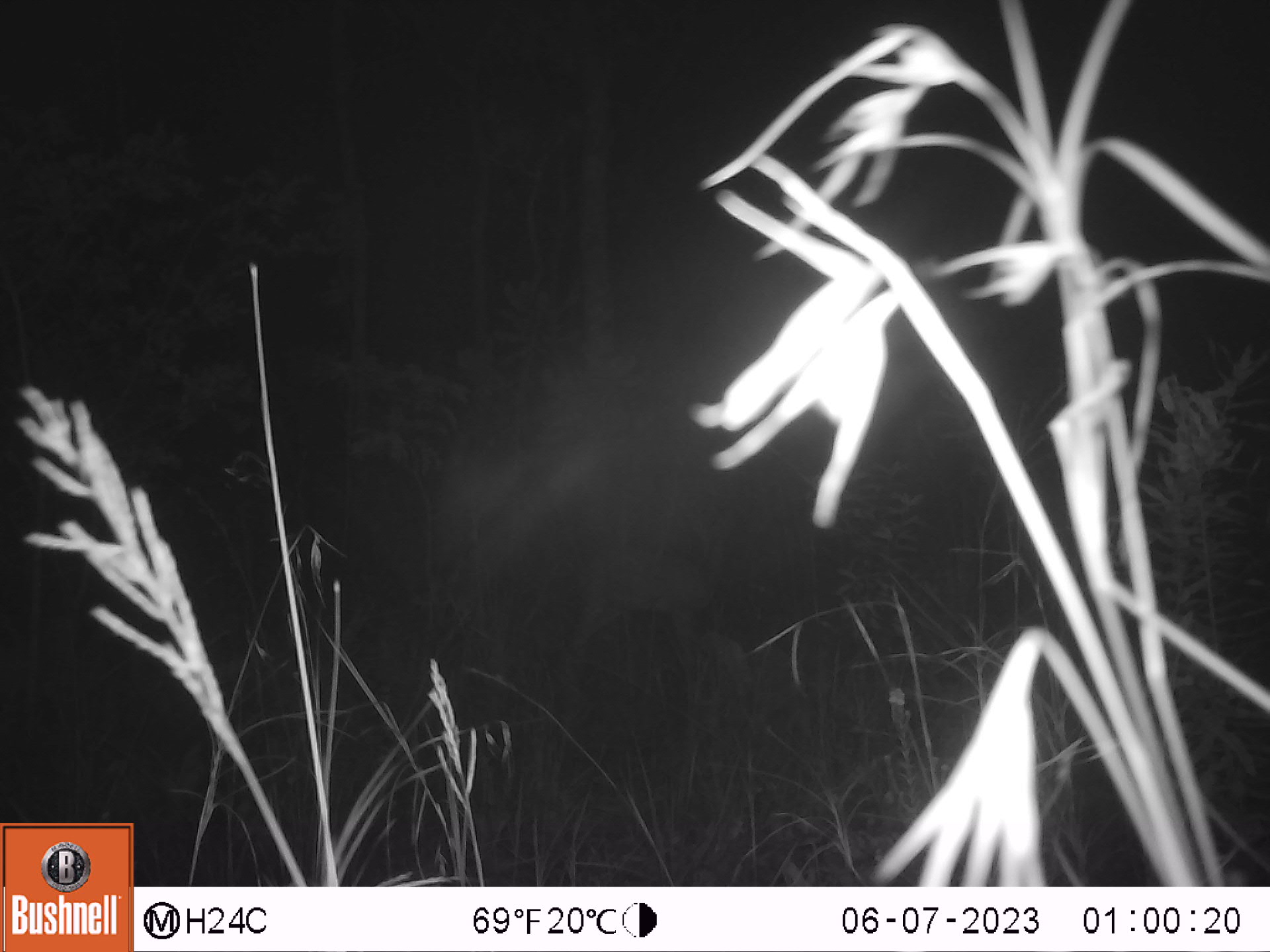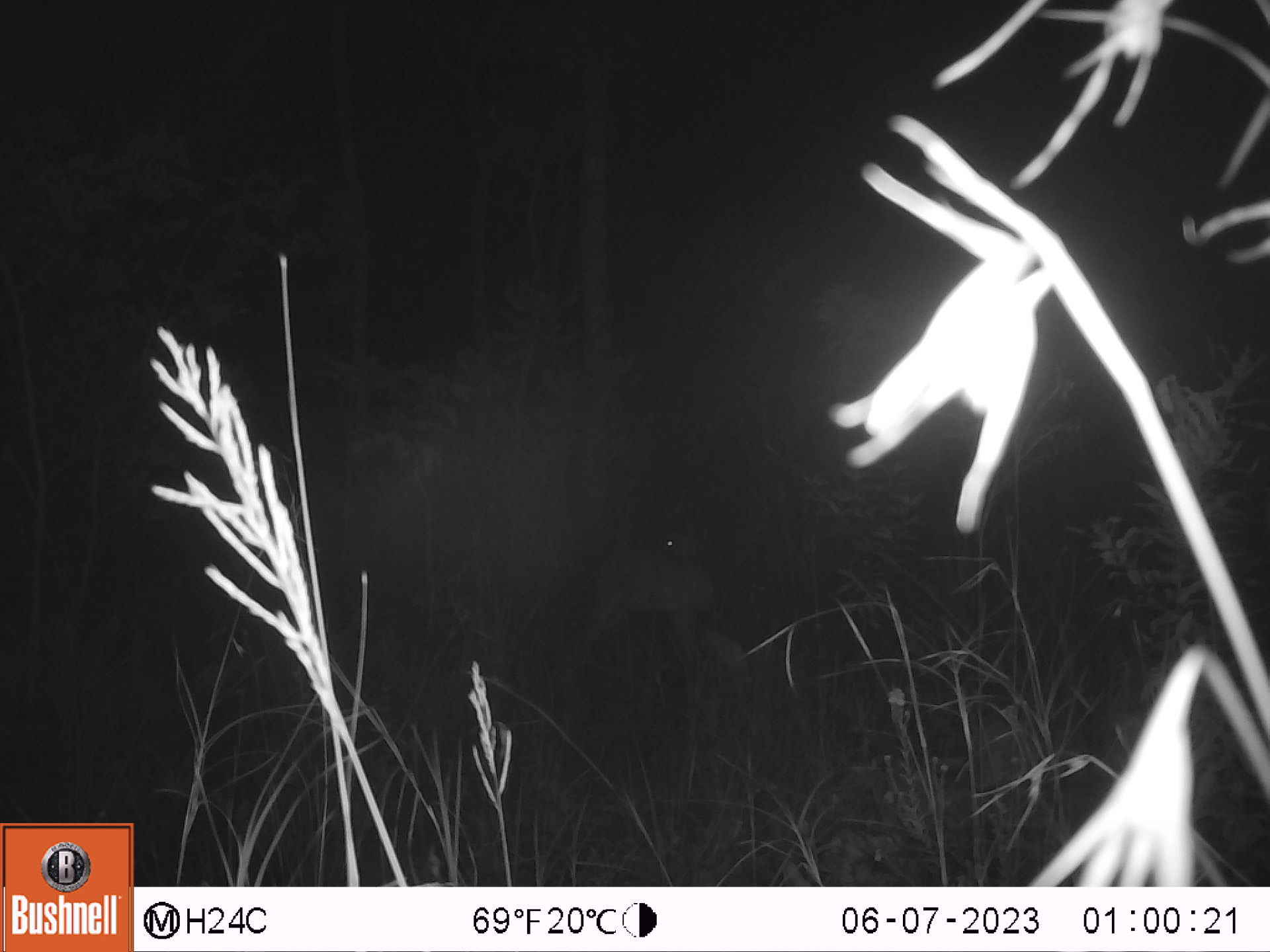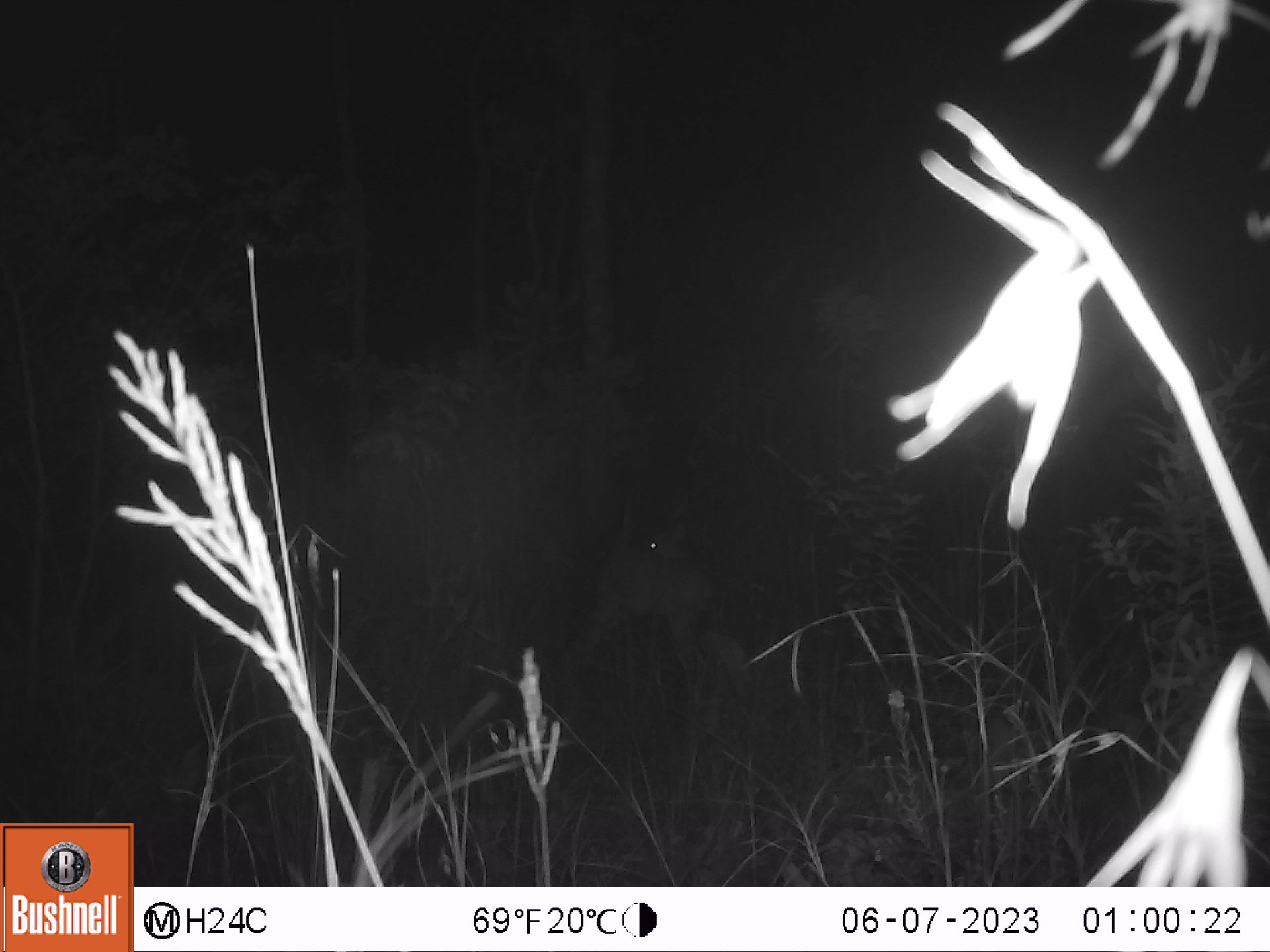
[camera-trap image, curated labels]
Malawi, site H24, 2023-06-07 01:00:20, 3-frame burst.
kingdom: Animalia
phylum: Chordata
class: Mammalia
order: Artiodactyla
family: Bovidae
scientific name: Antilopinae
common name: small antelope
Small antelope (Antilopinae), count 1.